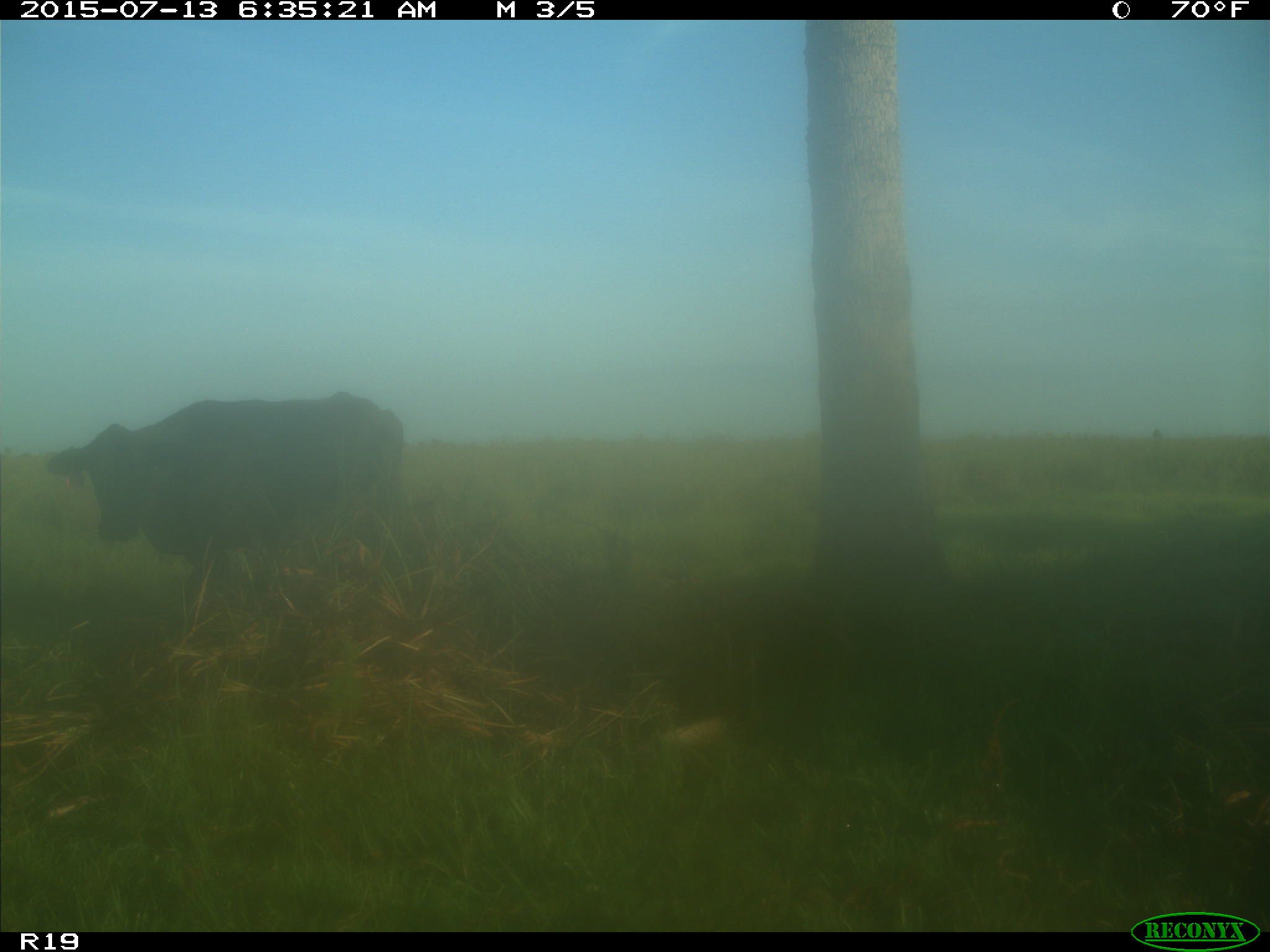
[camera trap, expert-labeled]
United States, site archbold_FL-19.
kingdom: Animalia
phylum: Chordata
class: Mammalia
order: Artiodactyla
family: Bovidae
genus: Bos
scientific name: Bos taurus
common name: domestic cow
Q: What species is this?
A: Bos taurus (domestic cow).